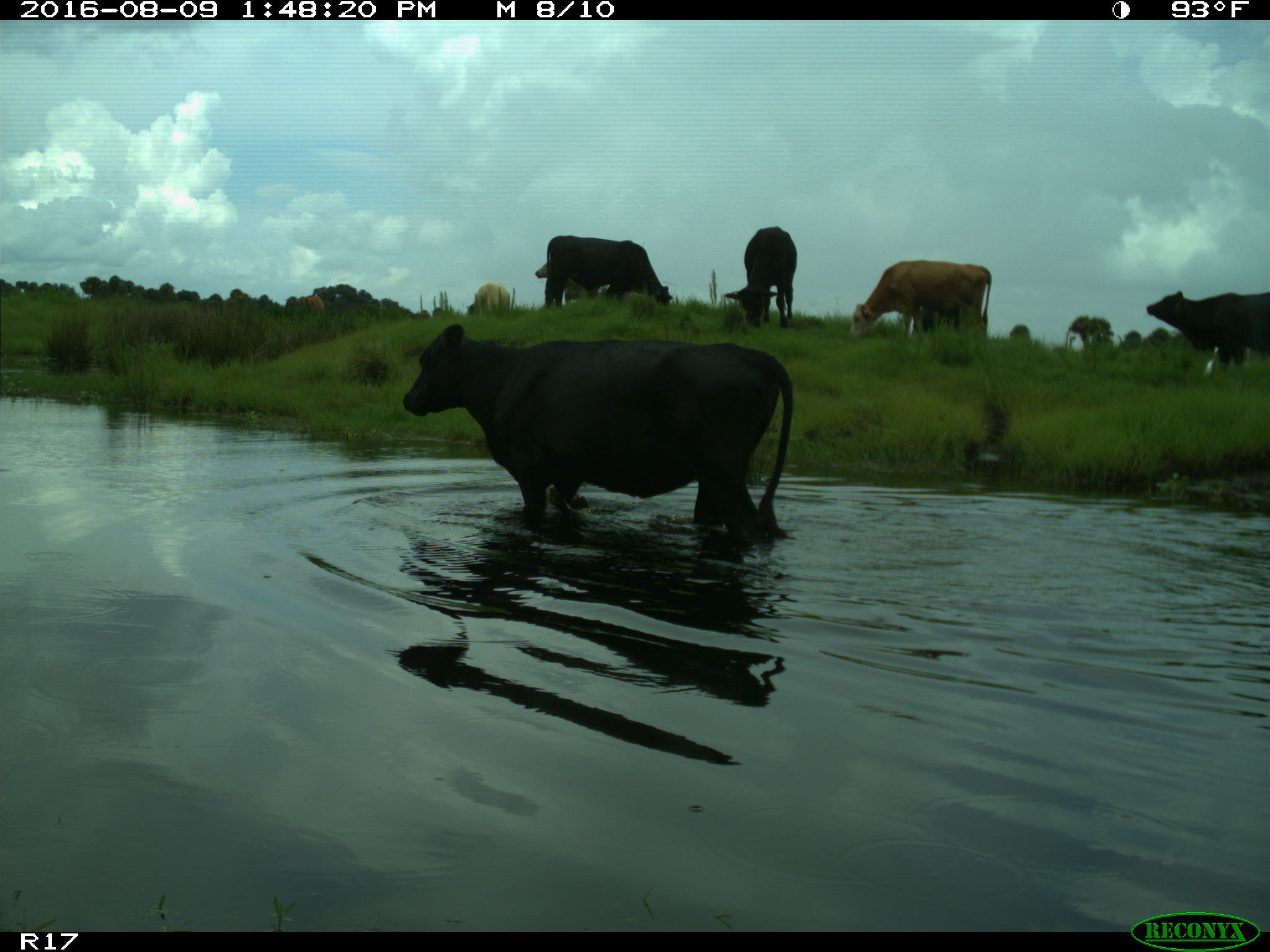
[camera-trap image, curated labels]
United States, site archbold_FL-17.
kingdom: Animalia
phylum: Chordata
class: Mammalia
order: Artiodactyla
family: Bovidae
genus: Bos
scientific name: Bos taurus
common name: domestic cow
Bos taurus (domestic cow).